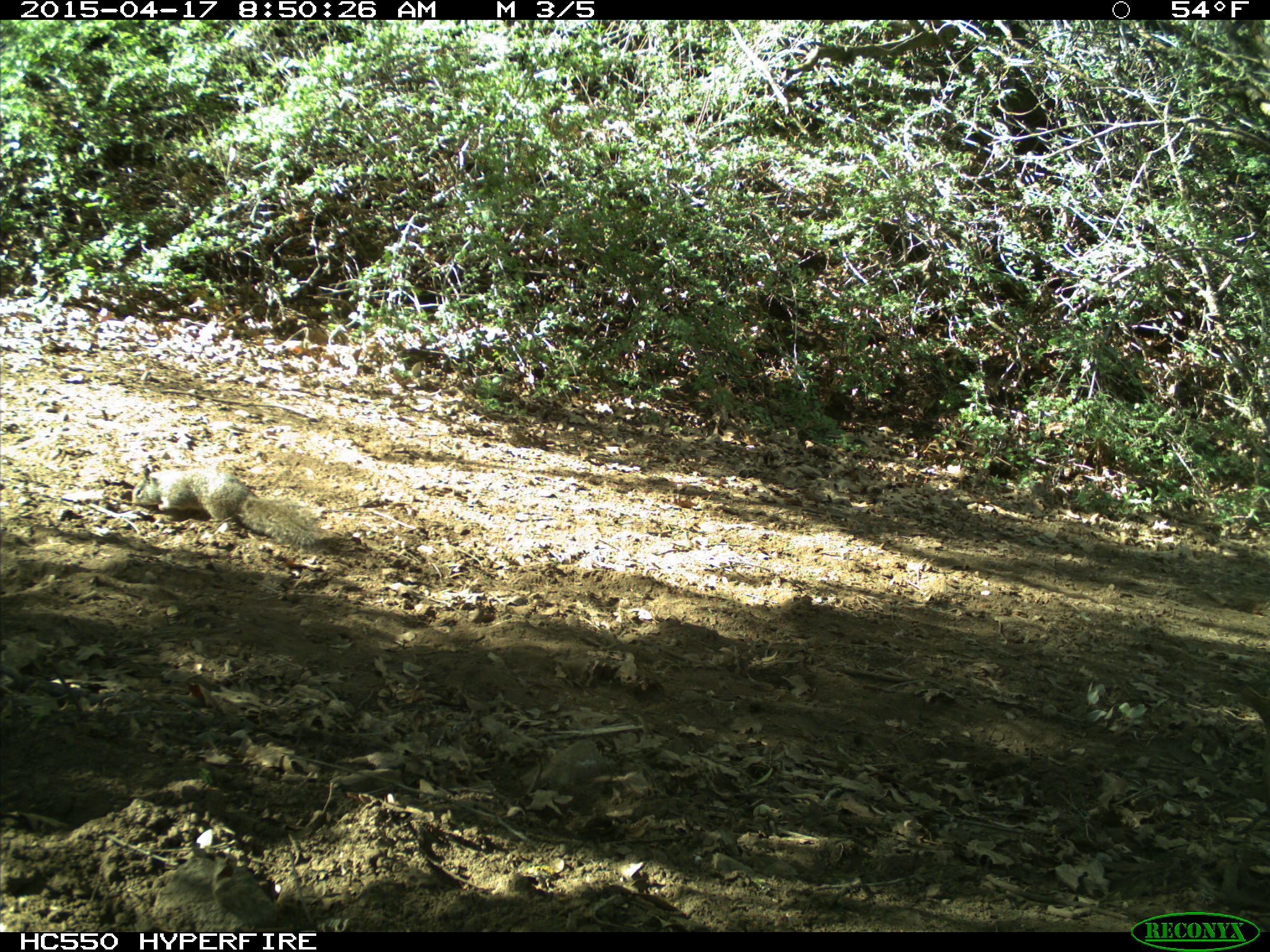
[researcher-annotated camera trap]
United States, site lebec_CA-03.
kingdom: Animalia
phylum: Chordata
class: Mammalia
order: Rodentia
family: Sciuridae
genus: Otospermophilus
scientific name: Otospermophilus beecheyi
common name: california ground squirrel